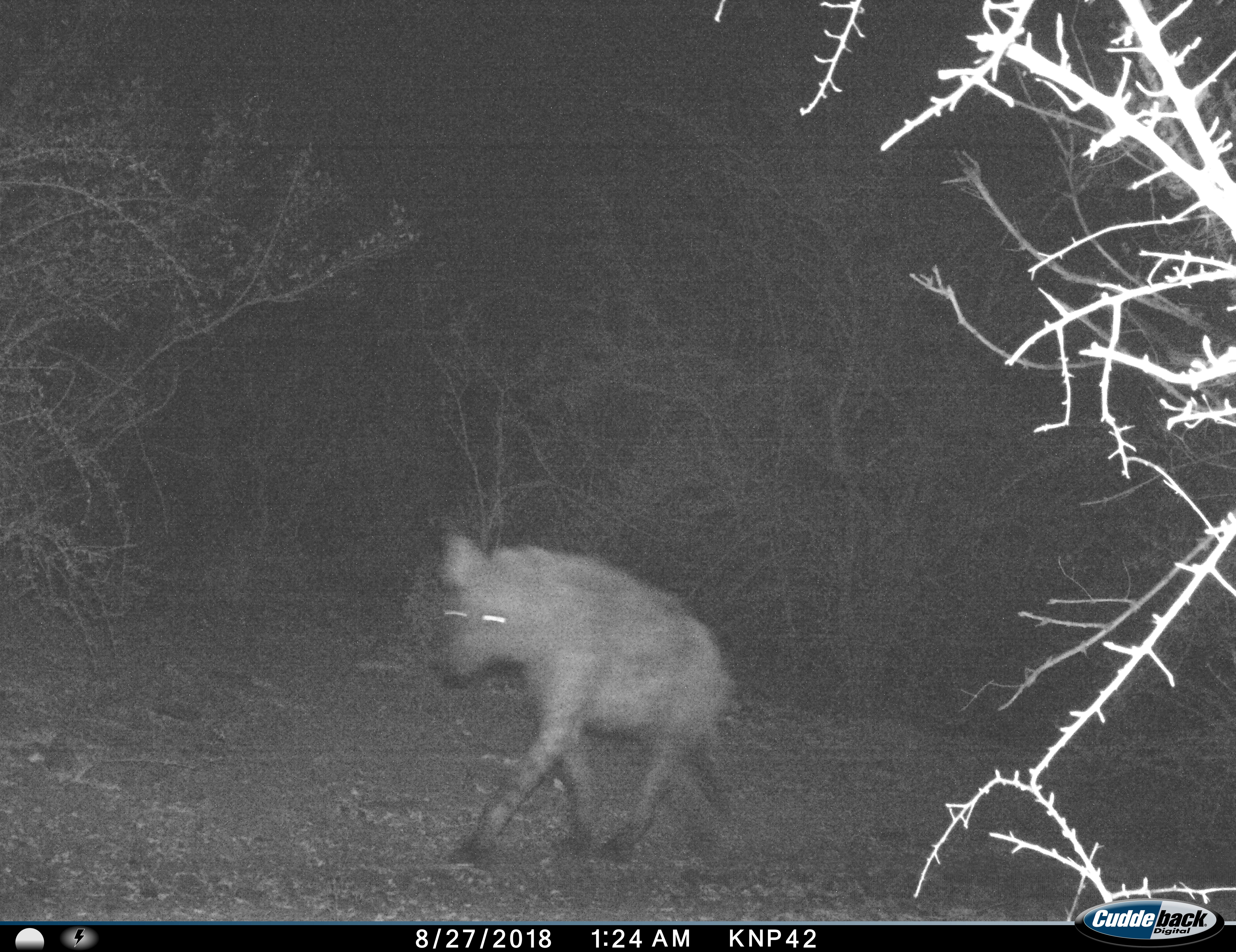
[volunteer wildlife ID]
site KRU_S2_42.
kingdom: Animalia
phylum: Chordata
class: Mammalia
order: Carnivora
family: Hyaenidae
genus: Crocuta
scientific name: Crocuta crocuta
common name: spotted hyena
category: hyenaspotted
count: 1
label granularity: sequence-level